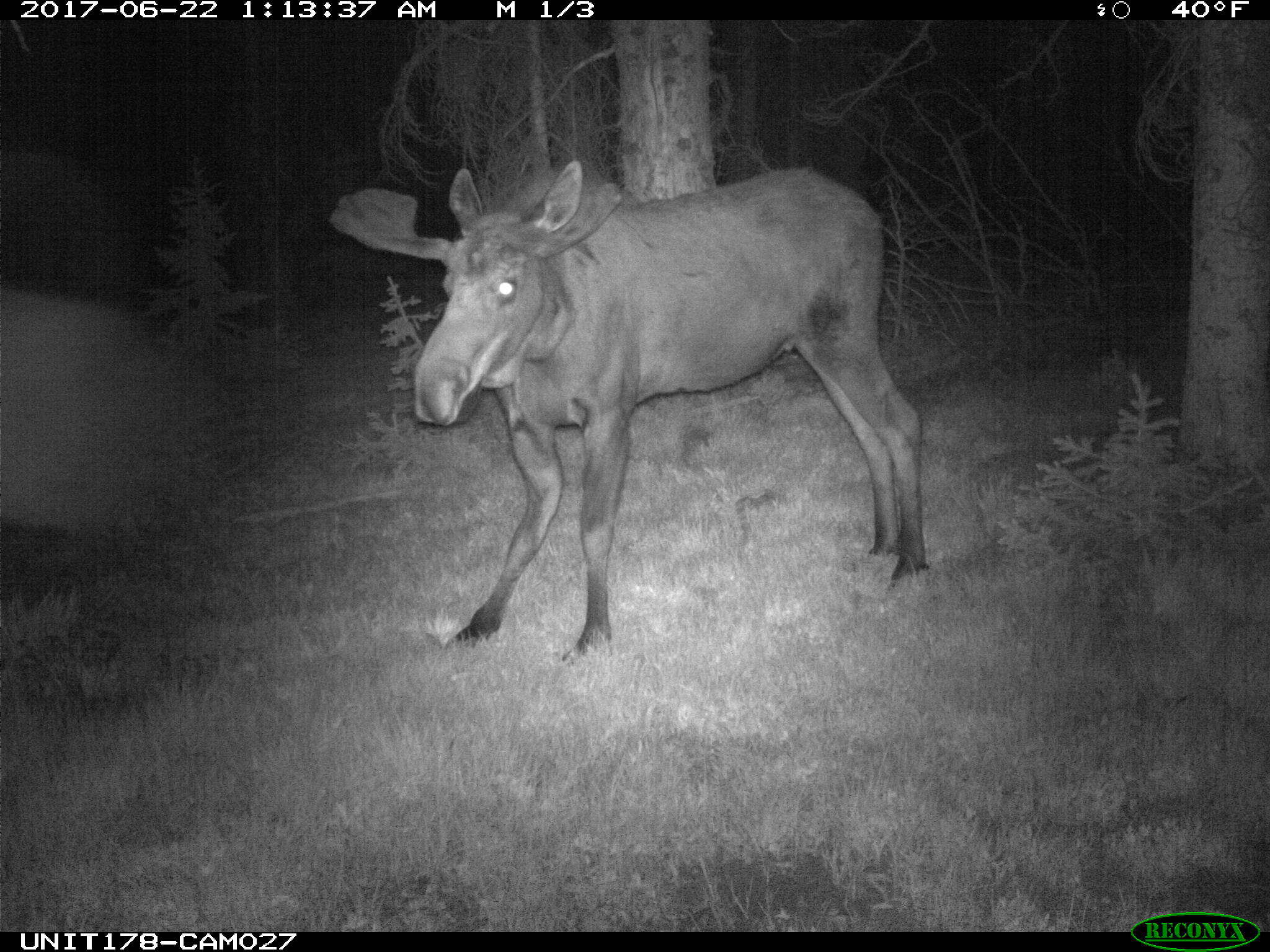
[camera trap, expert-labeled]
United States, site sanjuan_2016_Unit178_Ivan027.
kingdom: Animalia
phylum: Chordata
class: Mammalia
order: Artiodactyla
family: Cervidae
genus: Alces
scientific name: Alces alces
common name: moose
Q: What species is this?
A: Alces alces (moose).